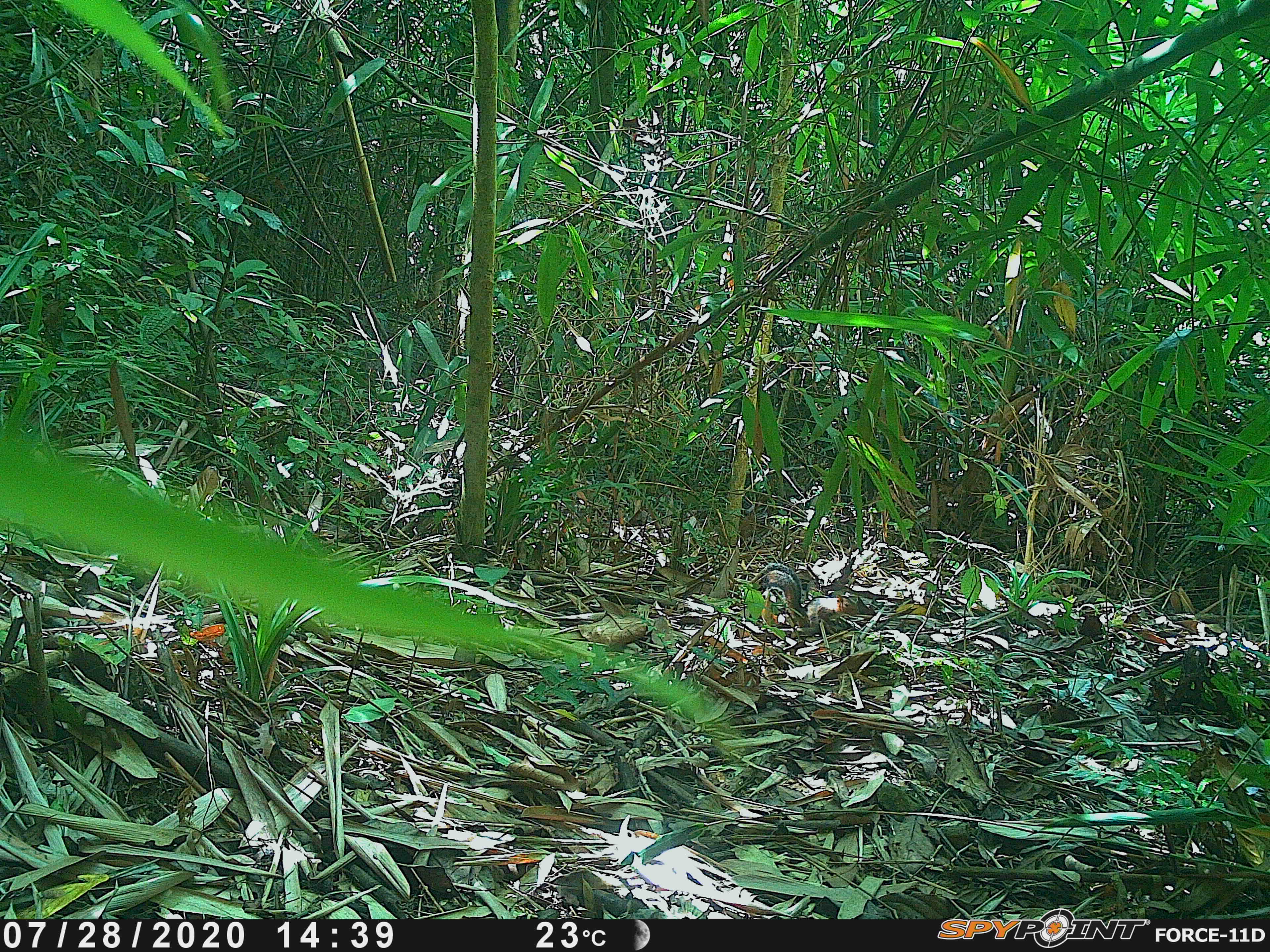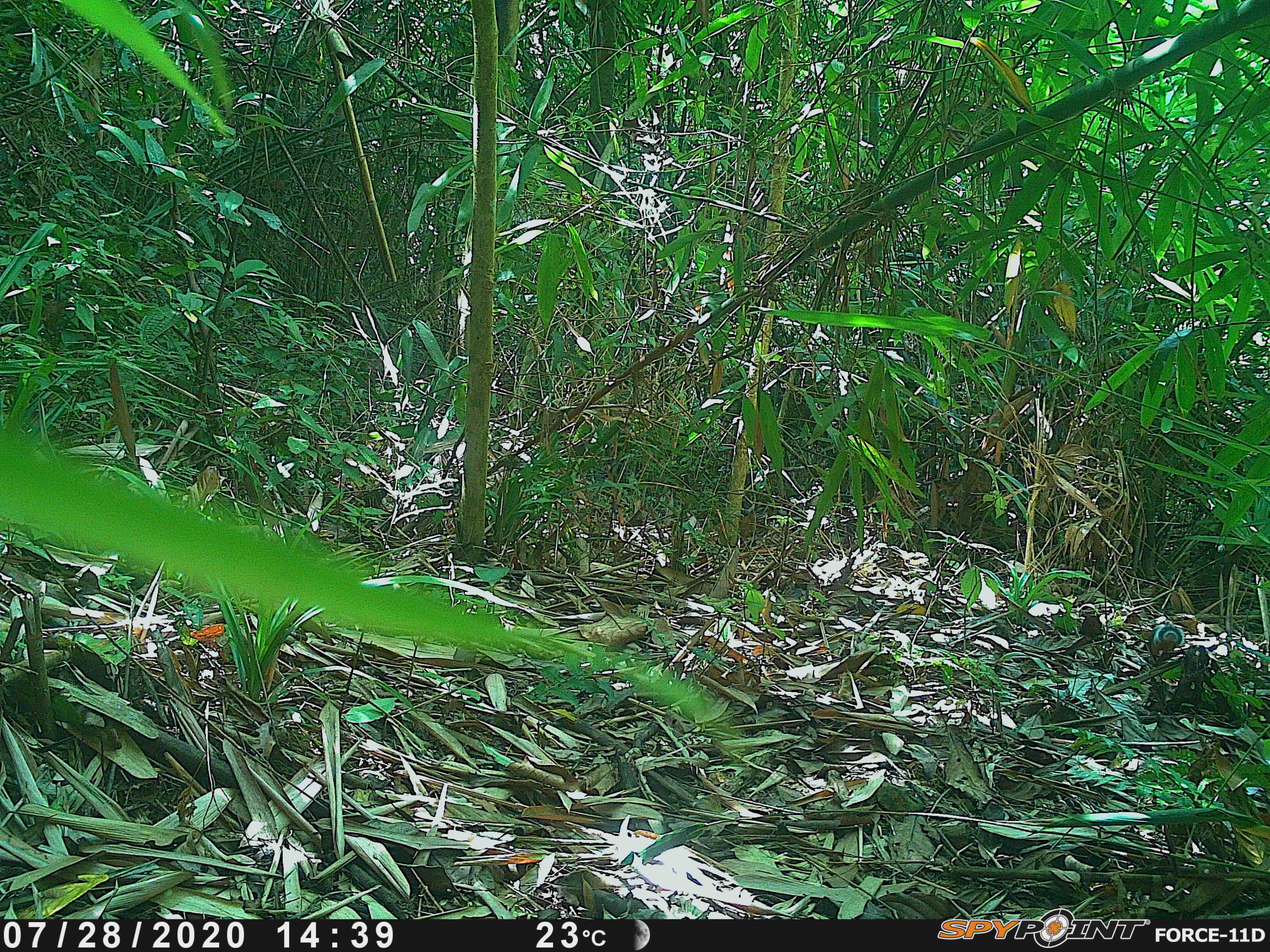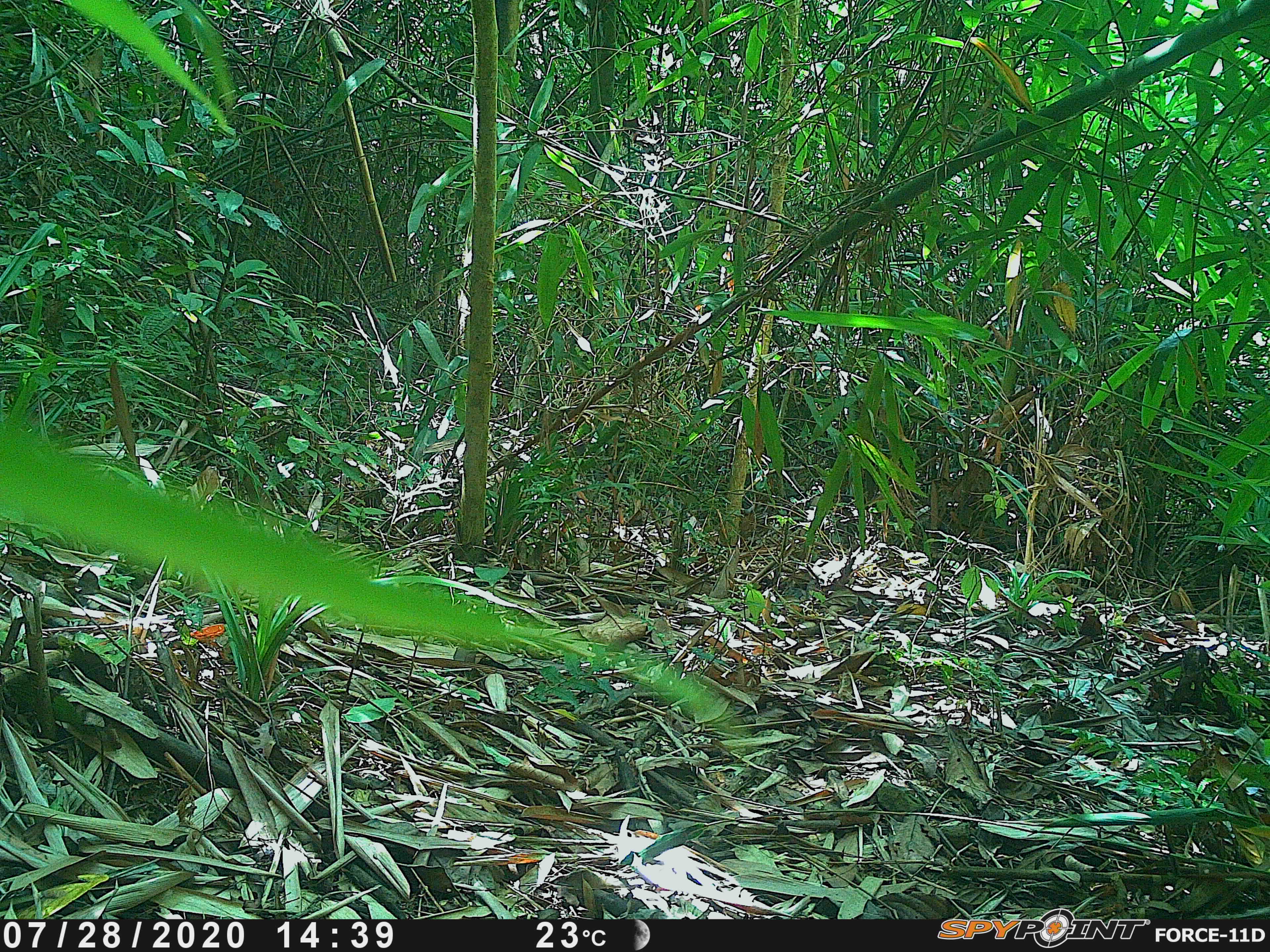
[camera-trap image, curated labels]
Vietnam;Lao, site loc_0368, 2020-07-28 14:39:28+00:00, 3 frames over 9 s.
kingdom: Animalia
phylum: Chordata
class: Mammalia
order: Rodentia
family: Sciuridae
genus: Dremomys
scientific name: Dremomys rufigenis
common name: red-cheeked squirrel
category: red cheeked squirrel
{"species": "red cheeked squirrel (red-cheeked squirrel) (Dremomys rufigenis)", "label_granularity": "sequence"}